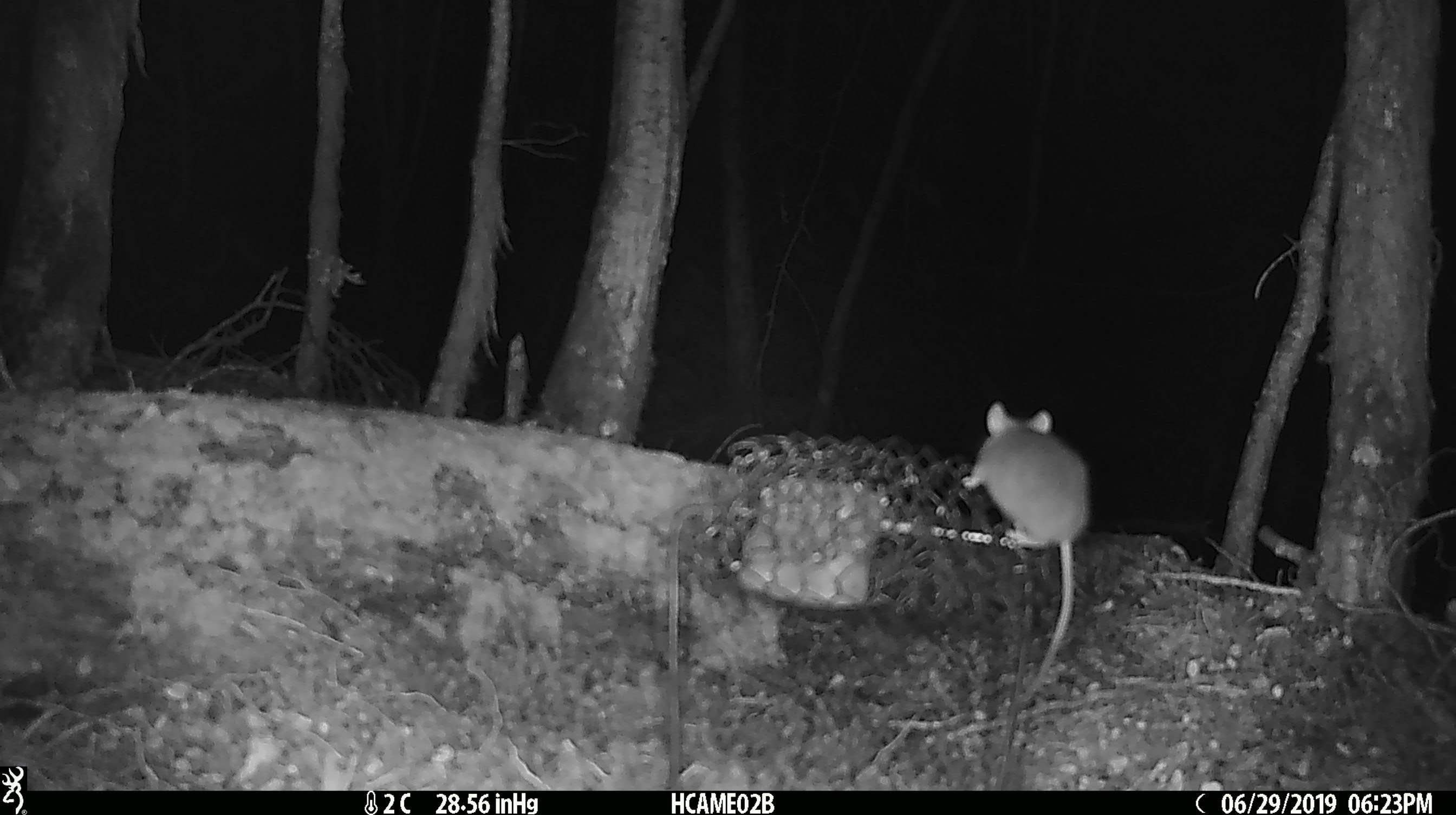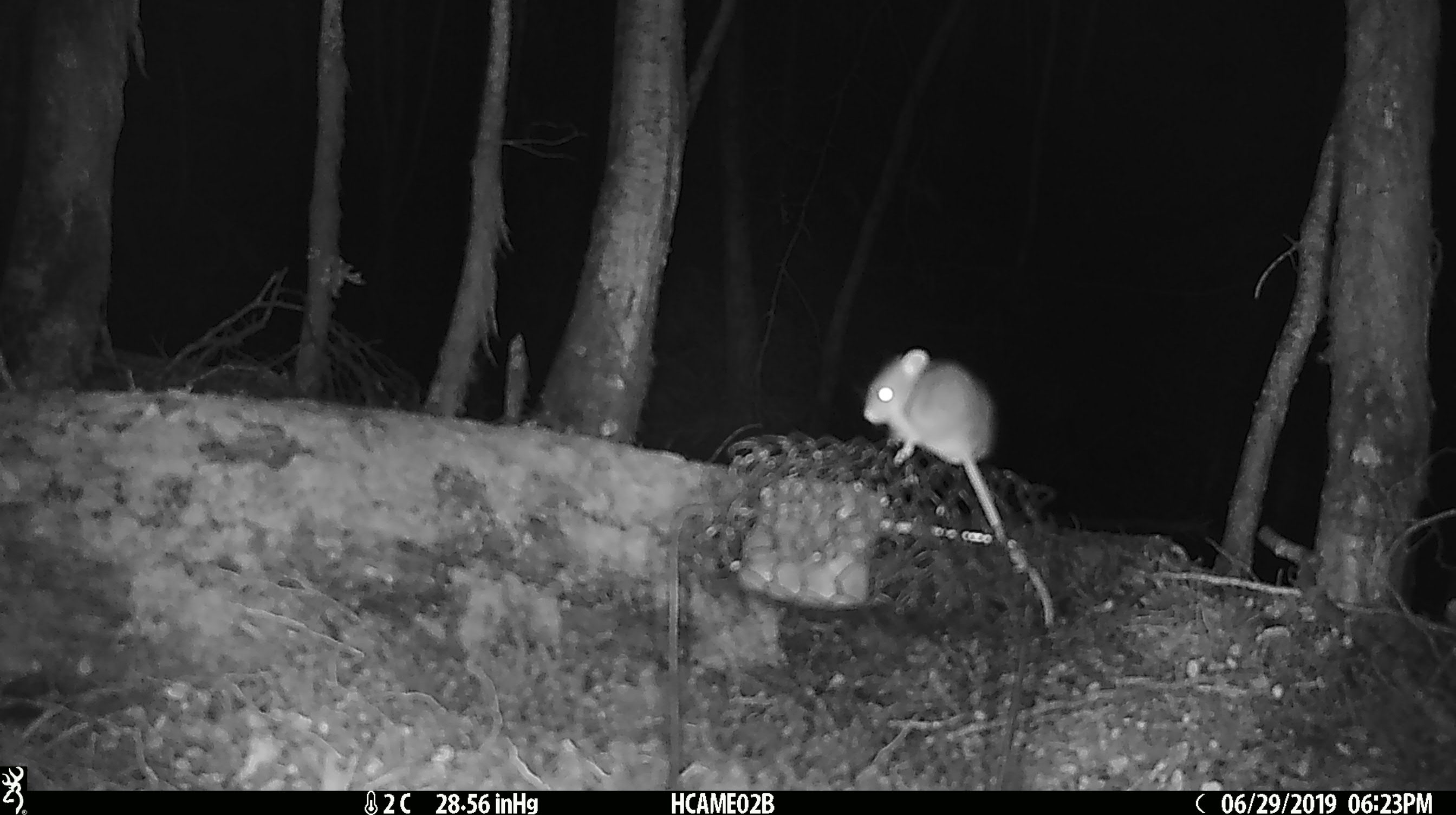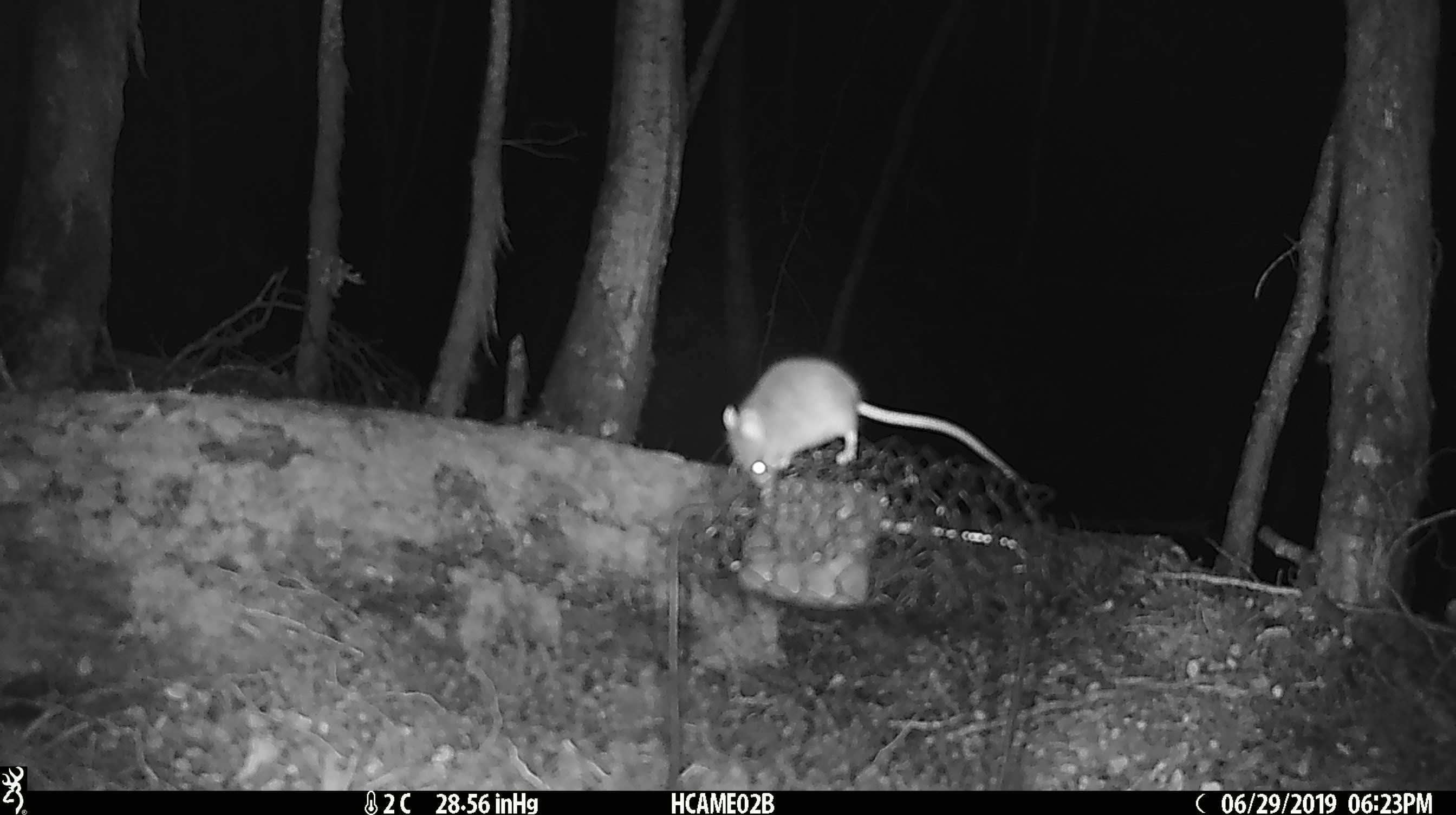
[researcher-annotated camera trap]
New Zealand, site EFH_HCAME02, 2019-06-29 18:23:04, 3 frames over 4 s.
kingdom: Animalia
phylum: Chordata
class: Mammalia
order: Rodentia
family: Muridae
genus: Mus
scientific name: Mus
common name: mouse